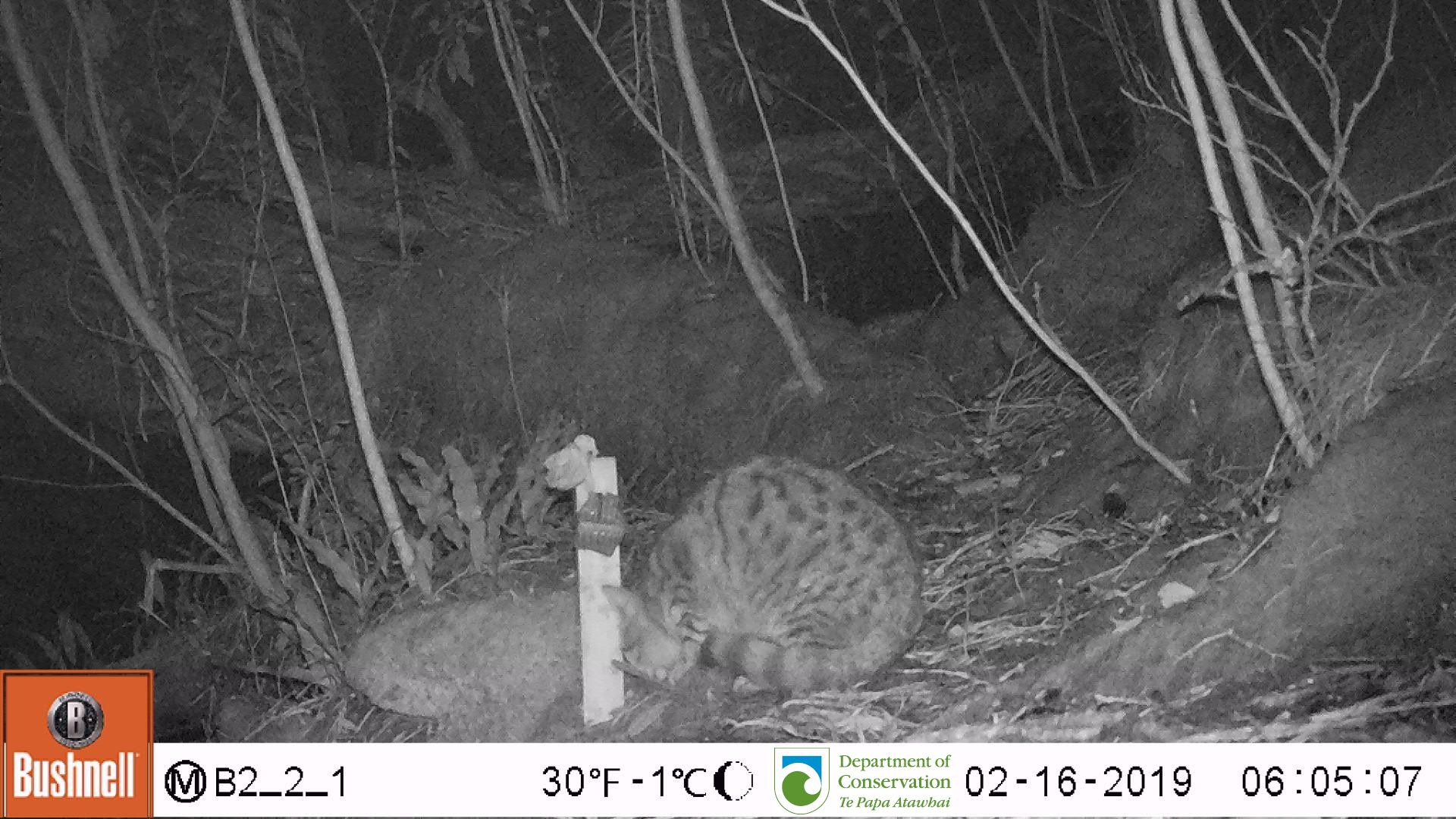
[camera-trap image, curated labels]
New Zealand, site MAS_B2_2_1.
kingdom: Animalia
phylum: Chordata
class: Mammalia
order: Carnivora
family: Felidae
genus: Felis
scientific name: Felis catus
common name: domestic cat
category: cat